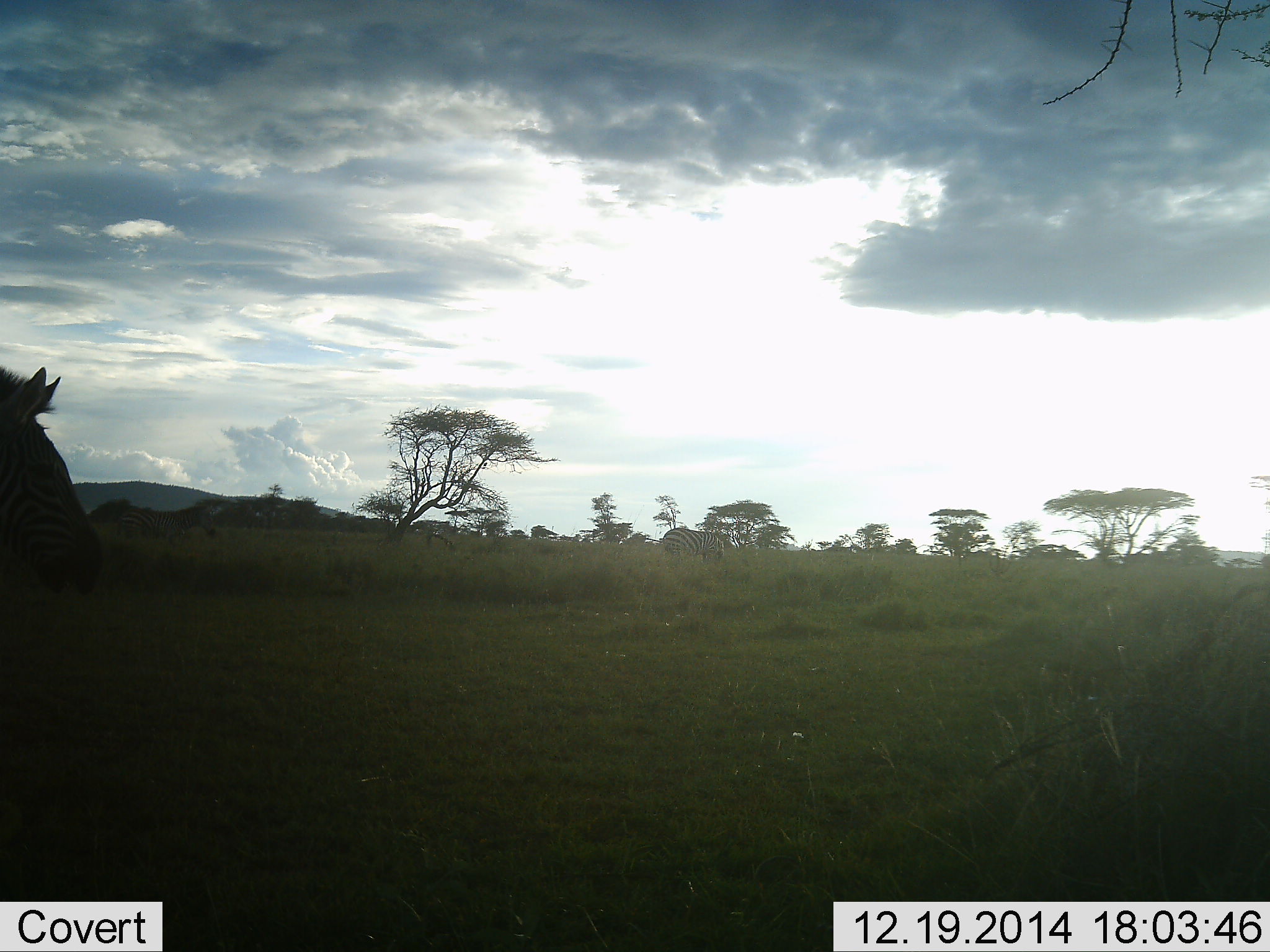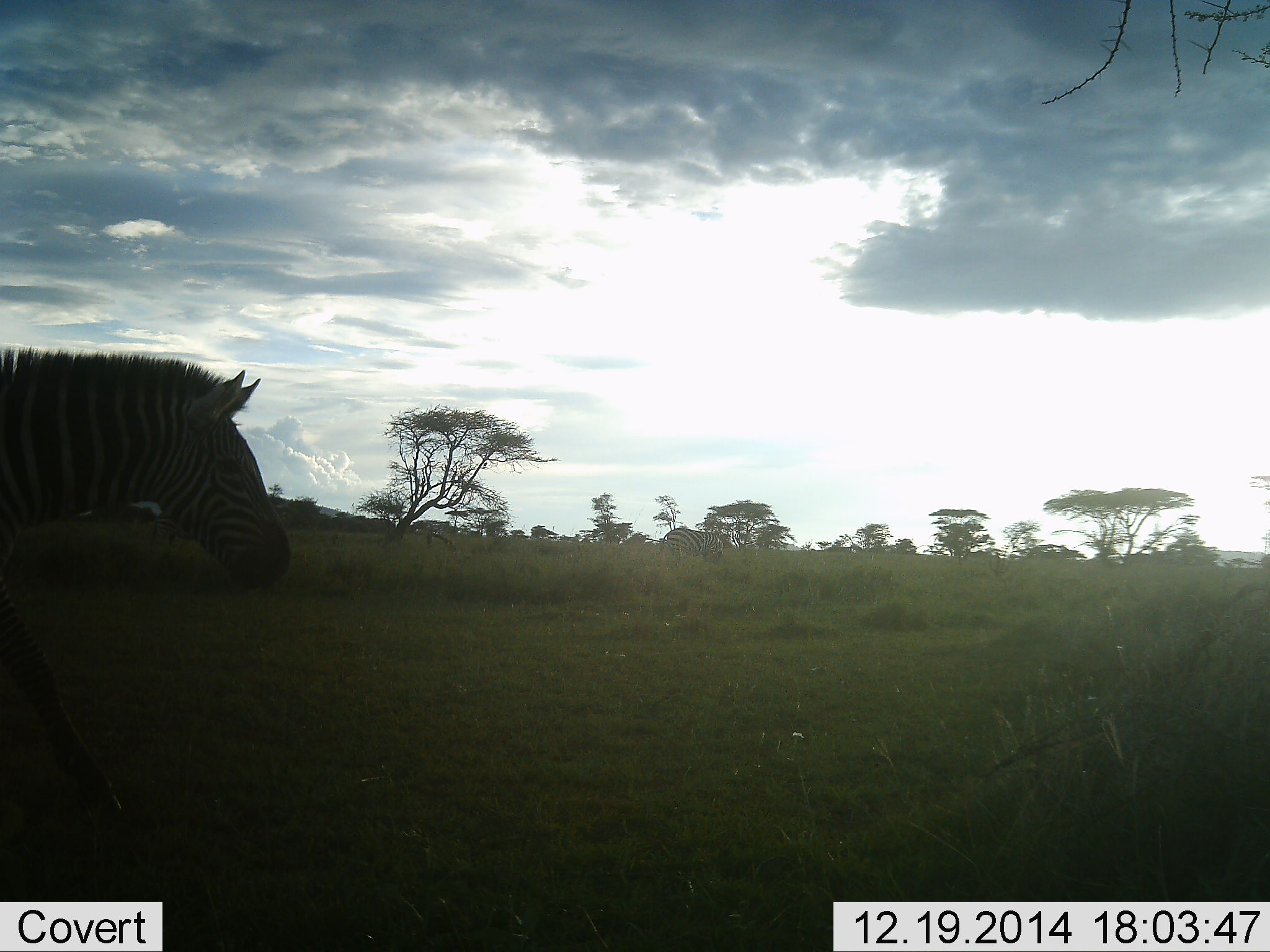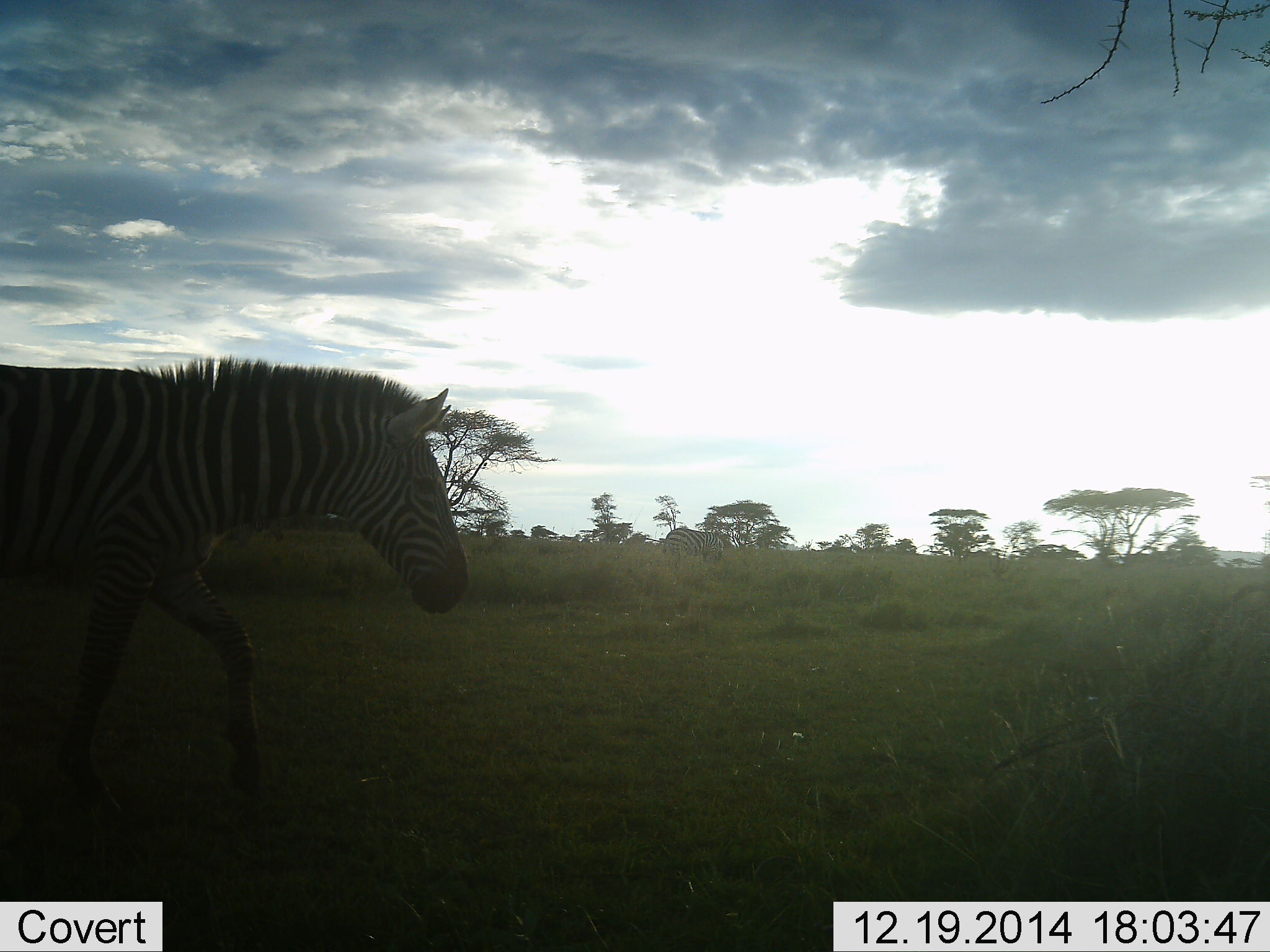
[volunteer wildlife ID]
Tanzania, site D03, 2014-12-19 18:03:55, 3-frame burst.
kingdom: Animalia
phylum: Chordata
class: Mammalia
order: Perissodactyla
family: Equidae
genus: Equus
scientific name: Equus quagga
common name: plains zebra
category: zebra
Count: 1.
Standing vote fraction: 0%.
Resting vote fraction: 0%.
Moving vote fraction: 100%.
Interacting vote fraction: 0%.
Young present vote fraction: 0%.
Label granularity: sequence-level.